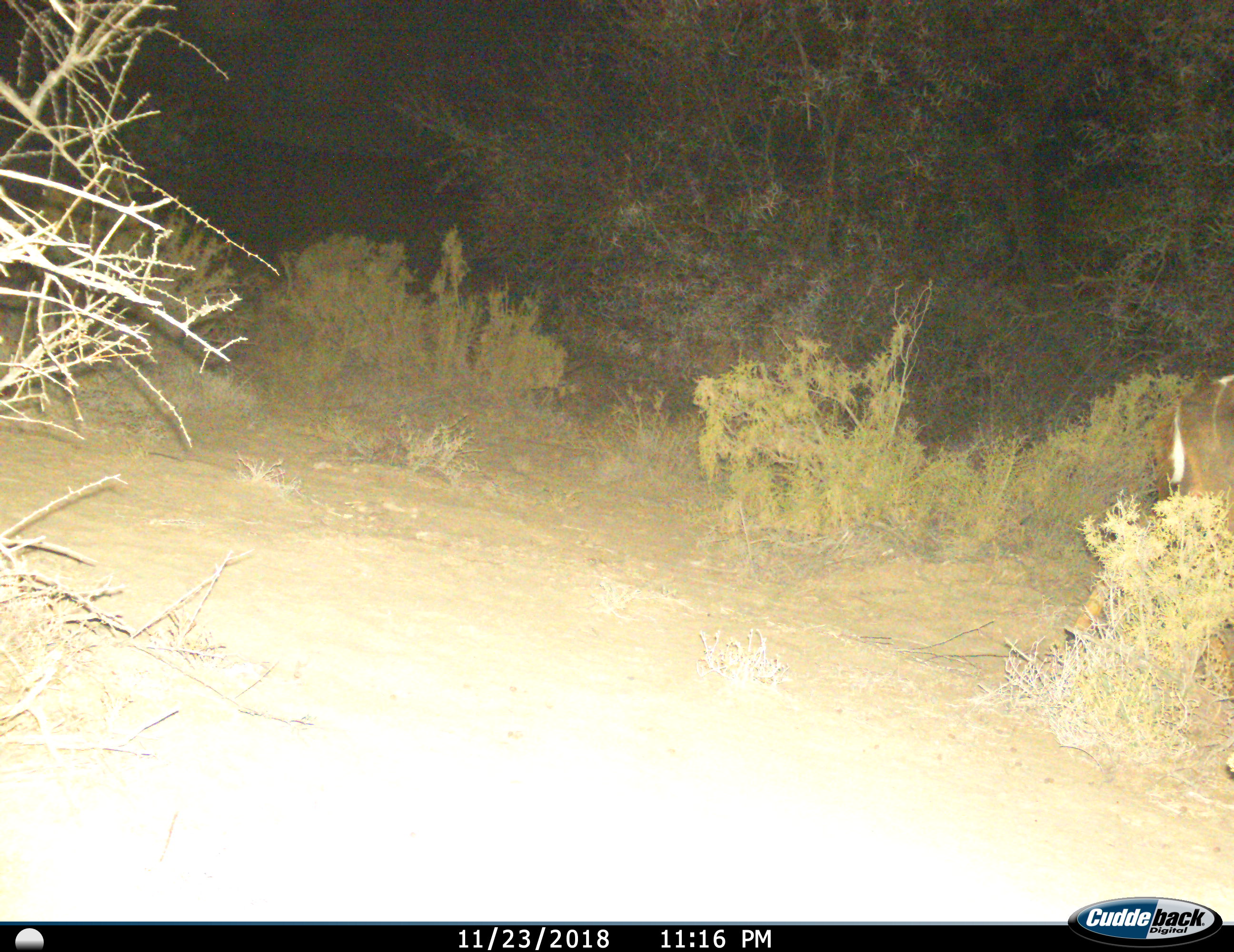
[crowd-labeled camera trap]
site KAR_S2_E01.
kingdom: Animalia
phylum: Chordata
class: Mammalia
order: Artiodactyla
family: Bovidae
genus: Tragelaphus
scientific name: Tragelaphus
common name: kudu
Kudu (Tragelaphus), count 1. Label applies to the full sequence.